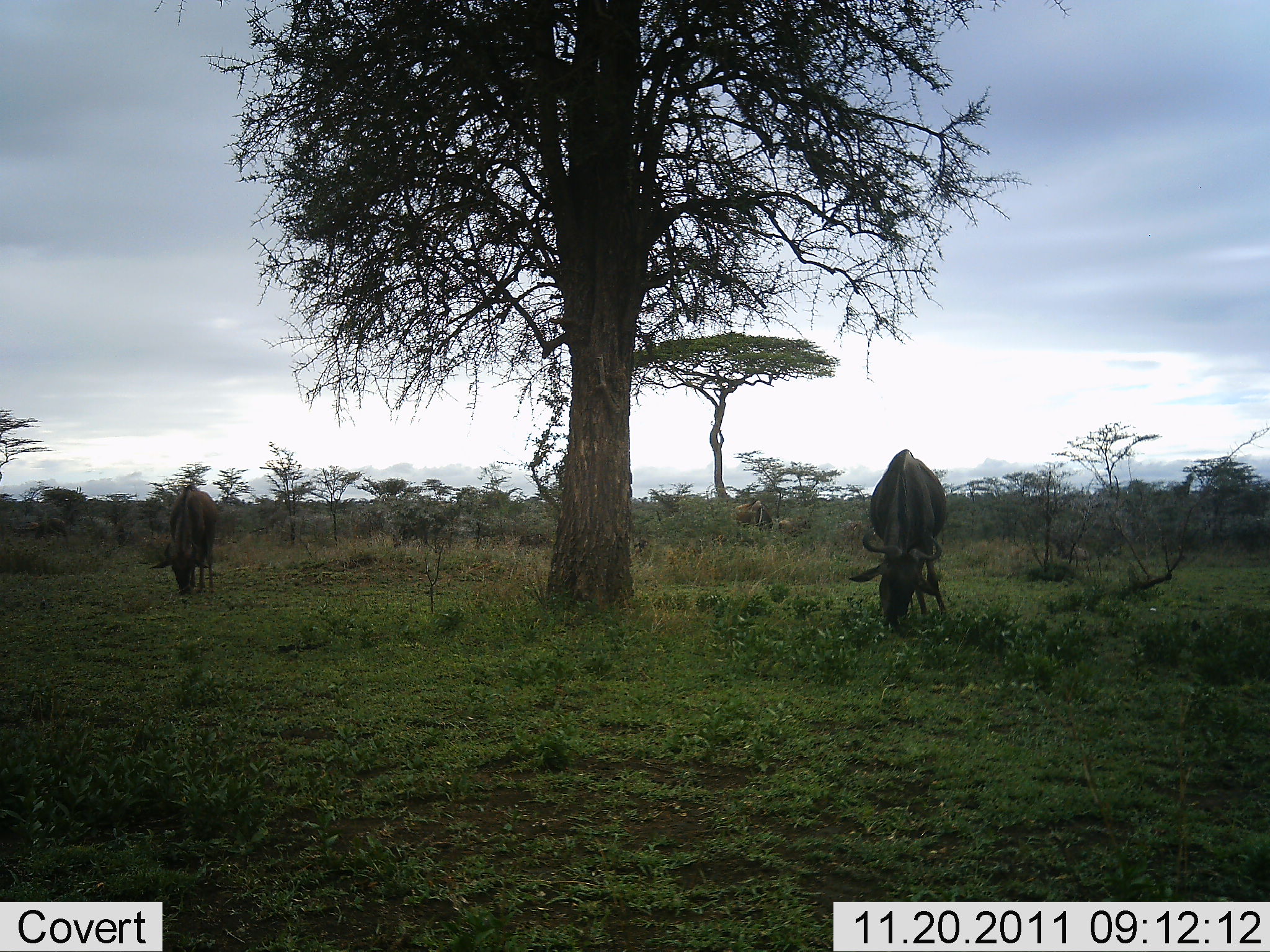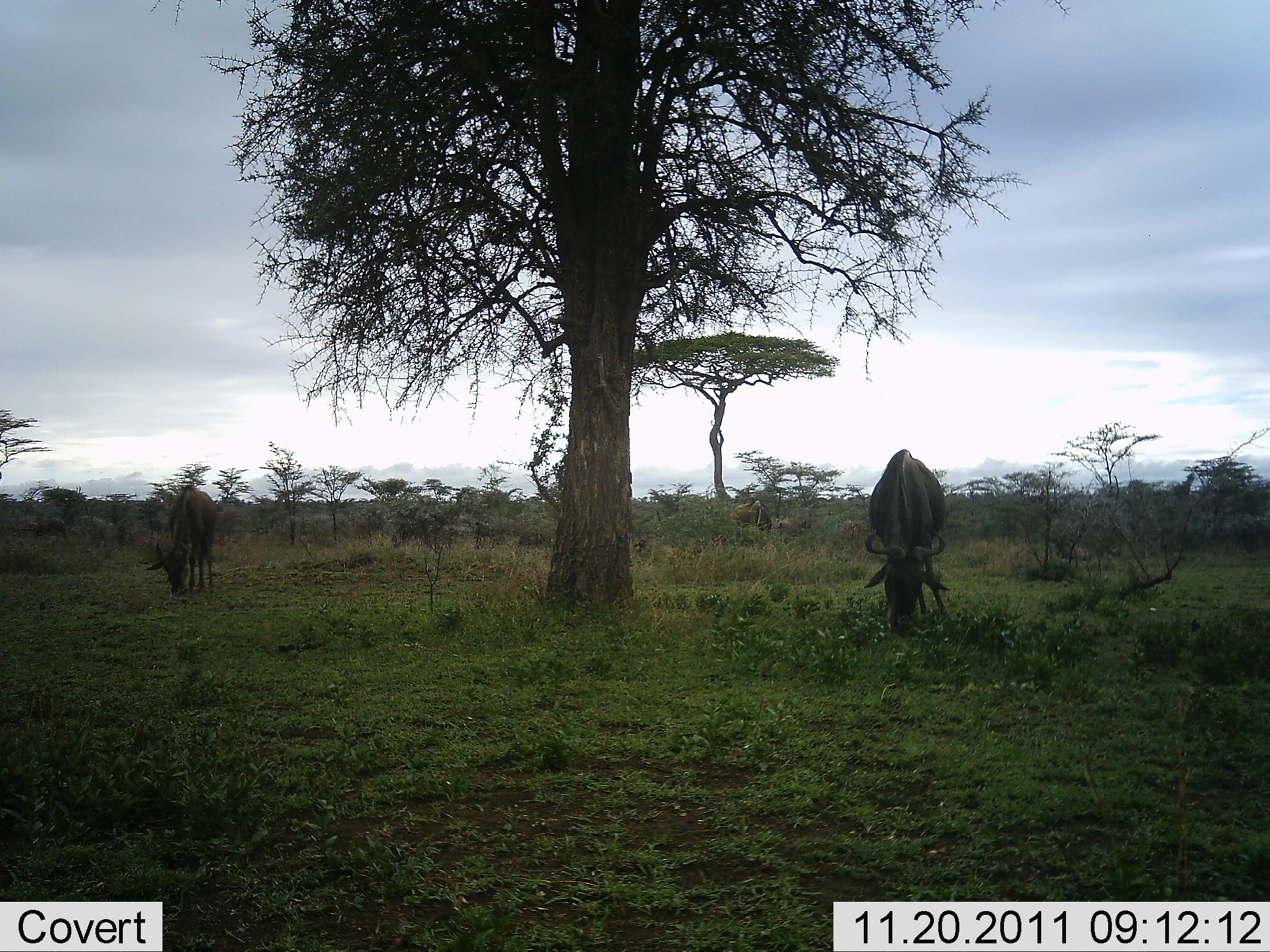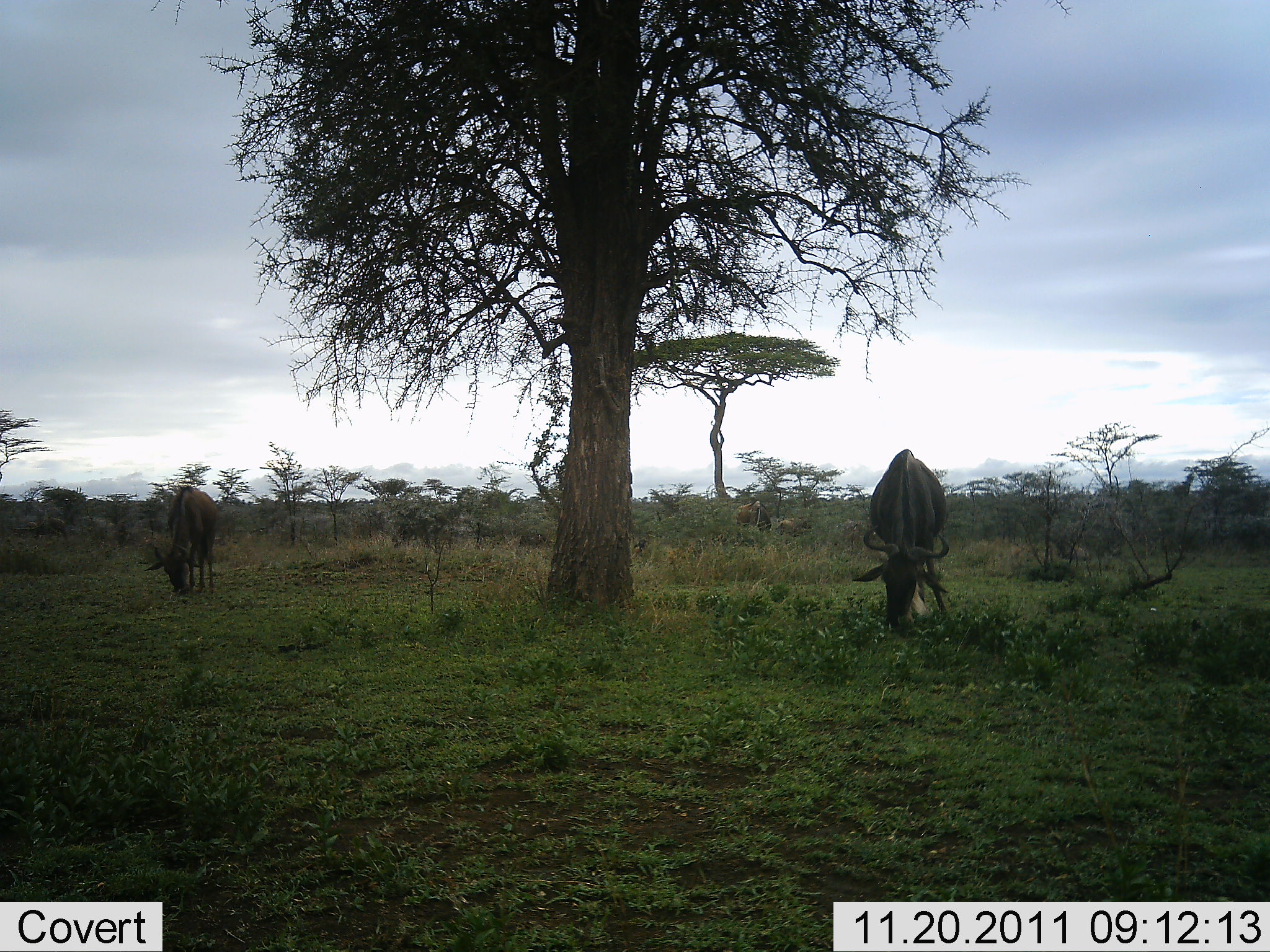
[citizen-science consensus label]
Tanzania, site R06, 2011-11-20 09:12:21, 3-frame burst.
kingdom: Animalia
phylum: Chordata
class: Mammalia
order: Artiodactyla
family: Bovidae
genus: Connochaetes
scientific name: Connochaetes taurinus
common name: blue wildebeest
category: wildebeest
Wildebeest (blue wildebeest) (Connochaetes taurinus), count 2. Behavior (volunteer vote fractions): standing 36%, resting 0%, moving 0%, interacting 0%. Young present (vote fraction): 0%. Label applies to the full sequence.